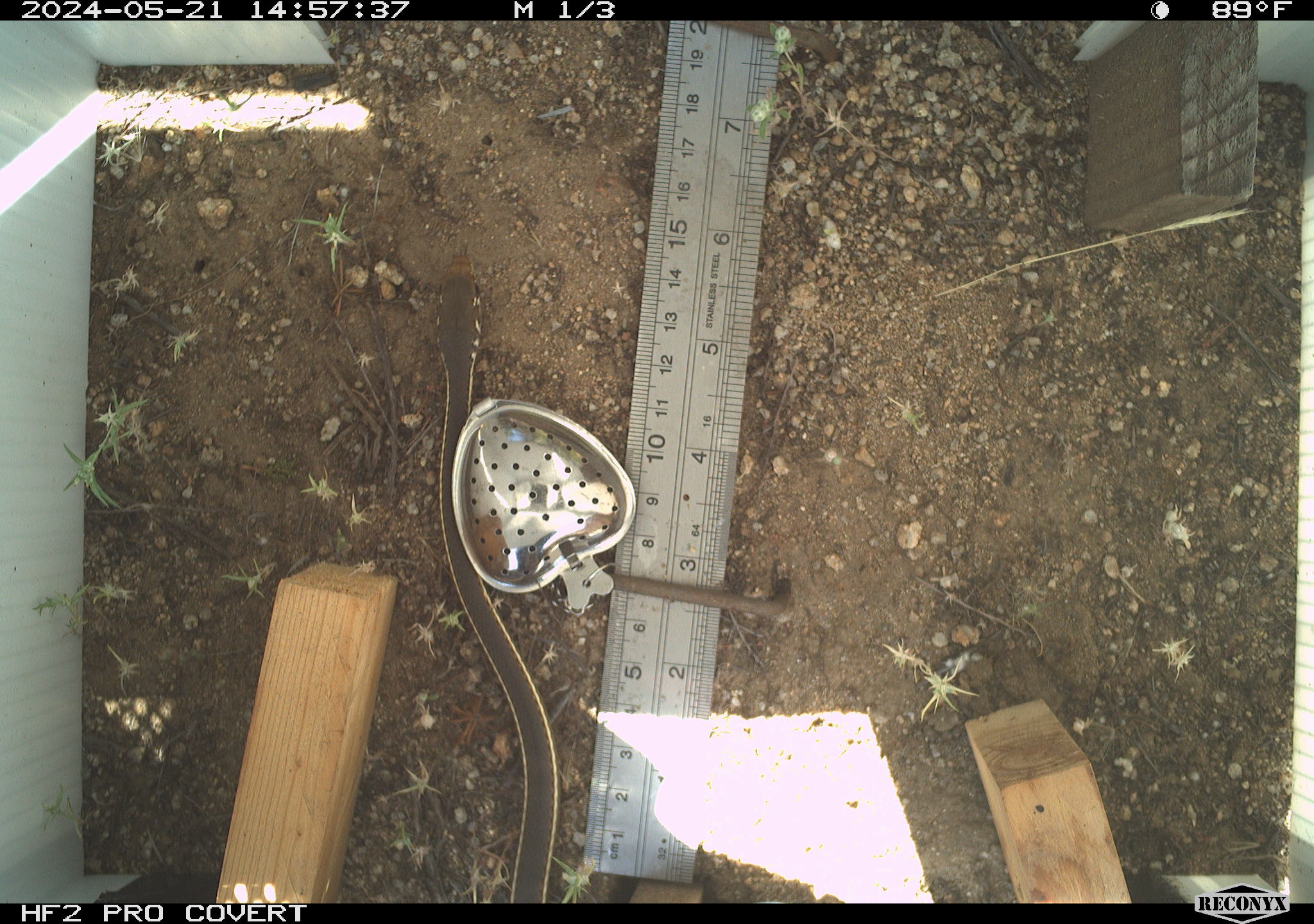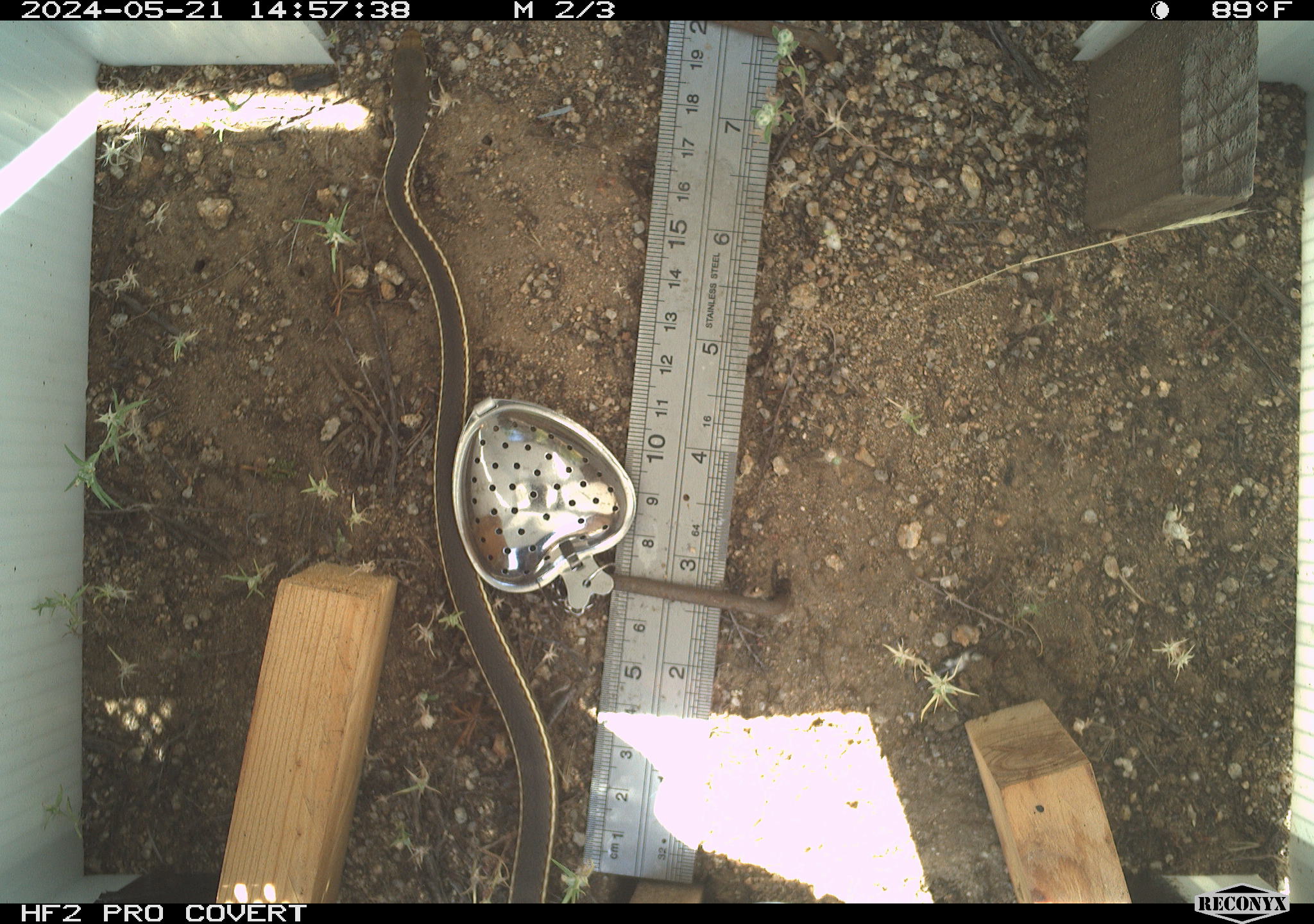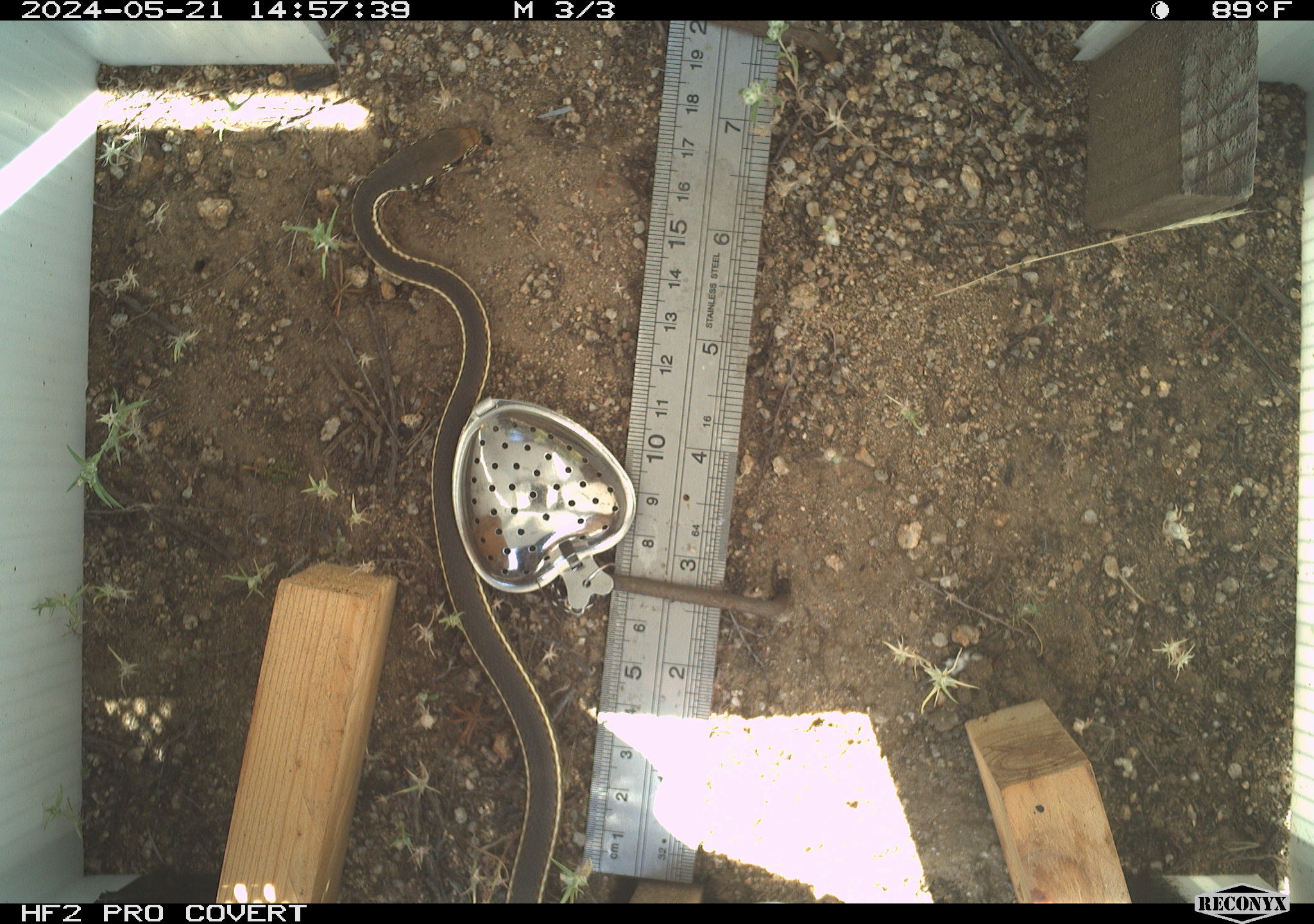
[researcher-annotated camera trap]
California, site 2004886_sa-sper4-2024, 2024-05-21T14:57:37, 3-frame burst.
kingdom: Animalia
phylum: Chordata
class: Reptilia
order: Squamata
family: Colubridae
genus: Masticophis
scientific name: Masticophis lateralis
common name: striped racer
Striped racer (Masticophis lateralis).